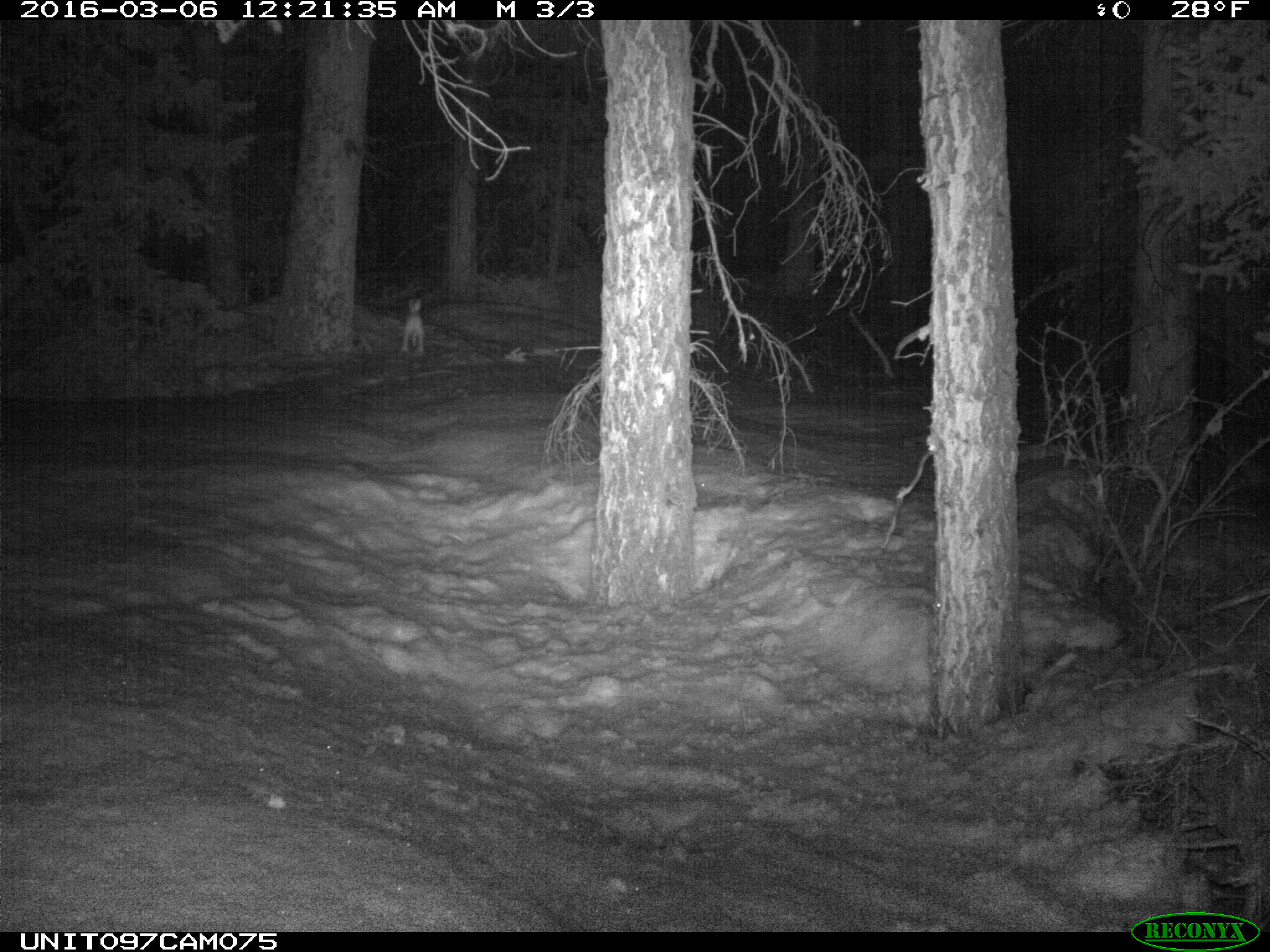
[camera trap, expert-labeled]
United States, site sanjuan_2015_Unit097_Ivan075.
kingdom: Animalia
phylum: Chordata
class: Mammalia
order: Lagomorpha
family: Leporidae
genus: Lepus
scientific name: Lepus americanus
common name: snowshoe hare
Lepus americanus (snowshoe hare).